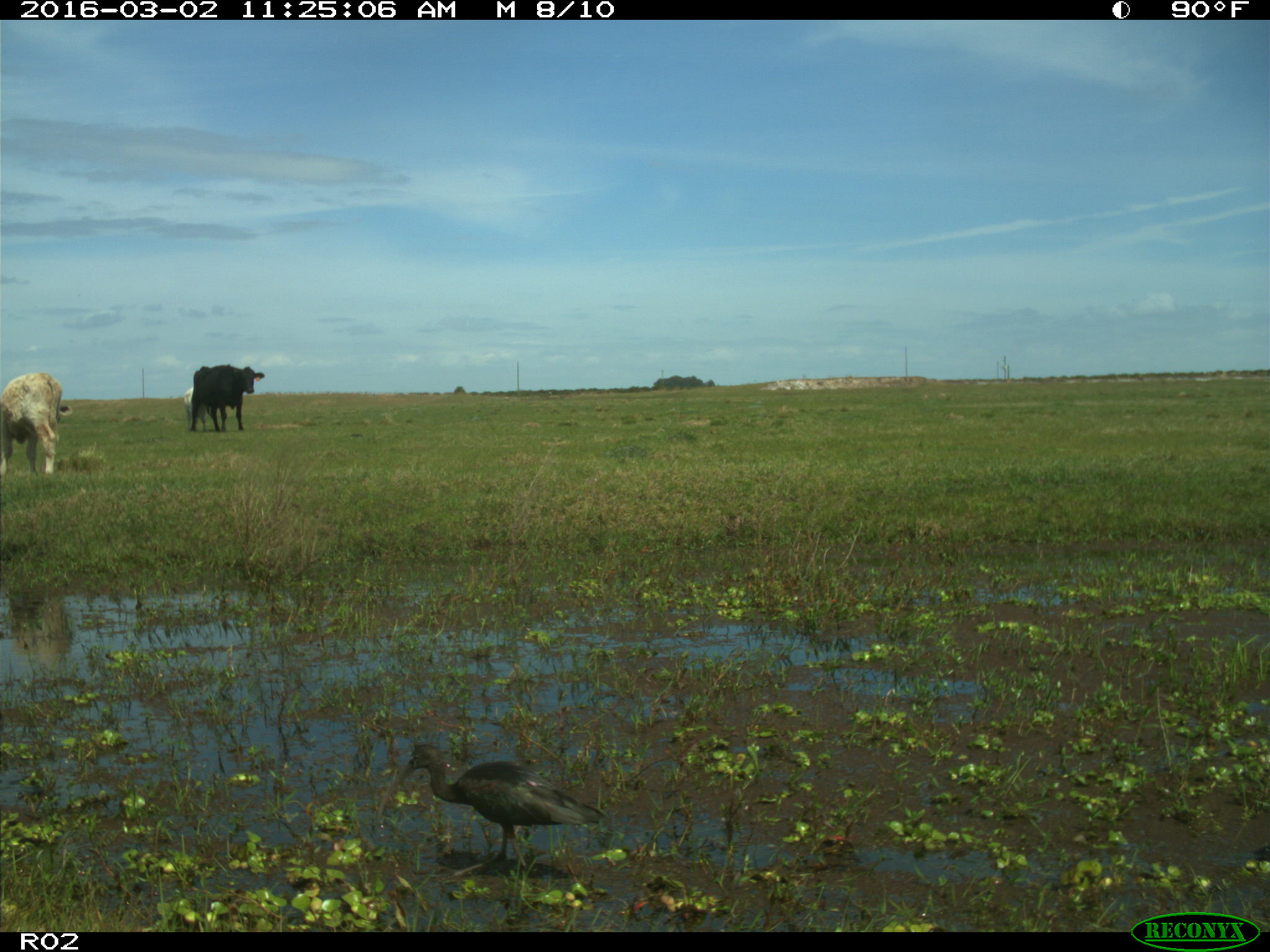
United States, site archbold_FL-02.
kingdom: Animalia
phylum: Chordata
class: Mammalia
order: Artiodactyla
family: Bovidae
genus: Bos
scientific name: Bos taurus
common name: domestic cow